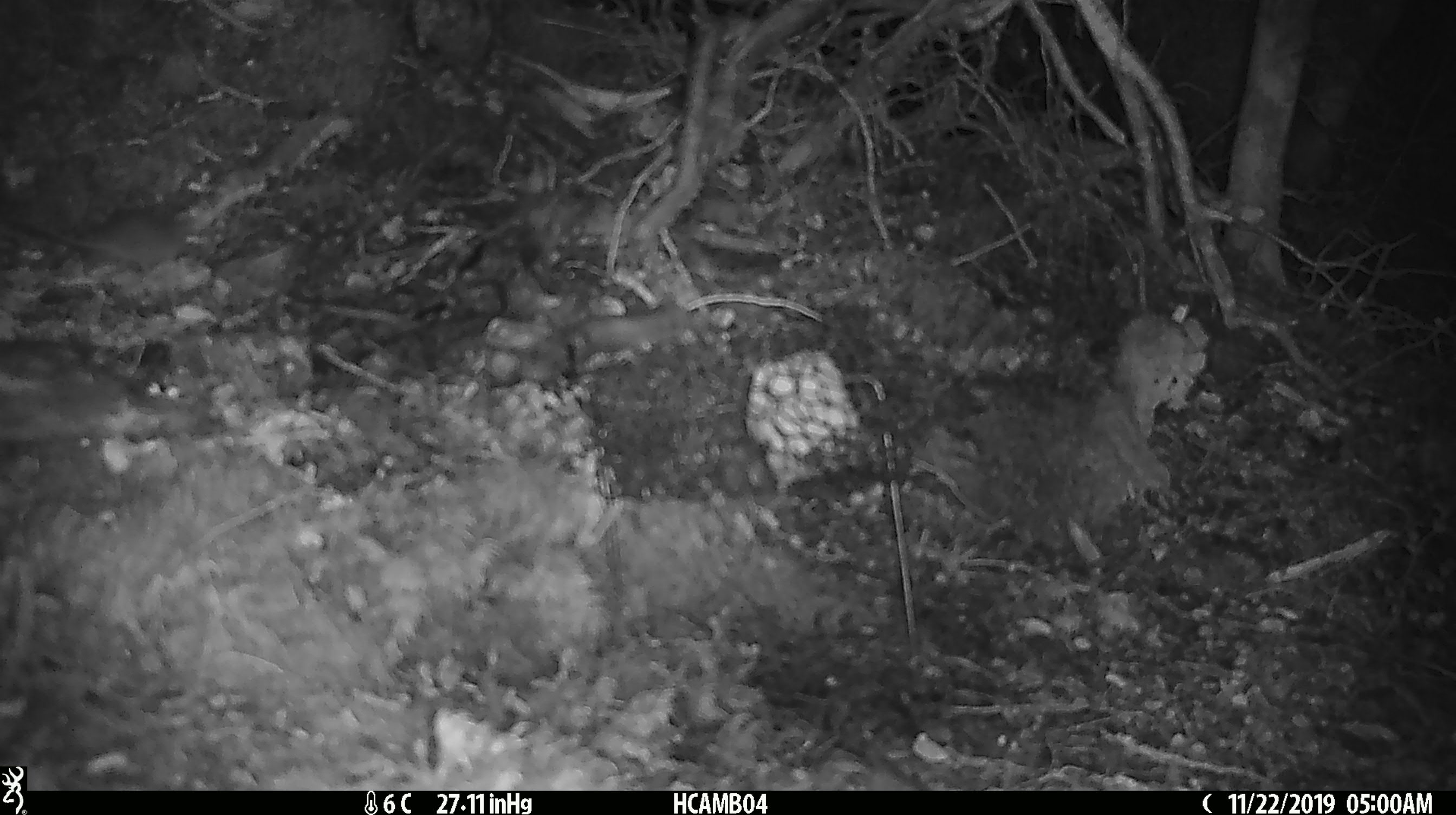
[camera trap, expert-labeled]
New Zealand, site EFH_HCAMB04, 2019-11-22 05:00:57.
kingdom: Animalia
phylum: Chordata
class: Mammalia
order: Rodentia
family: Muridae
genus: Mus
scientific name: Mus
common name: mouse